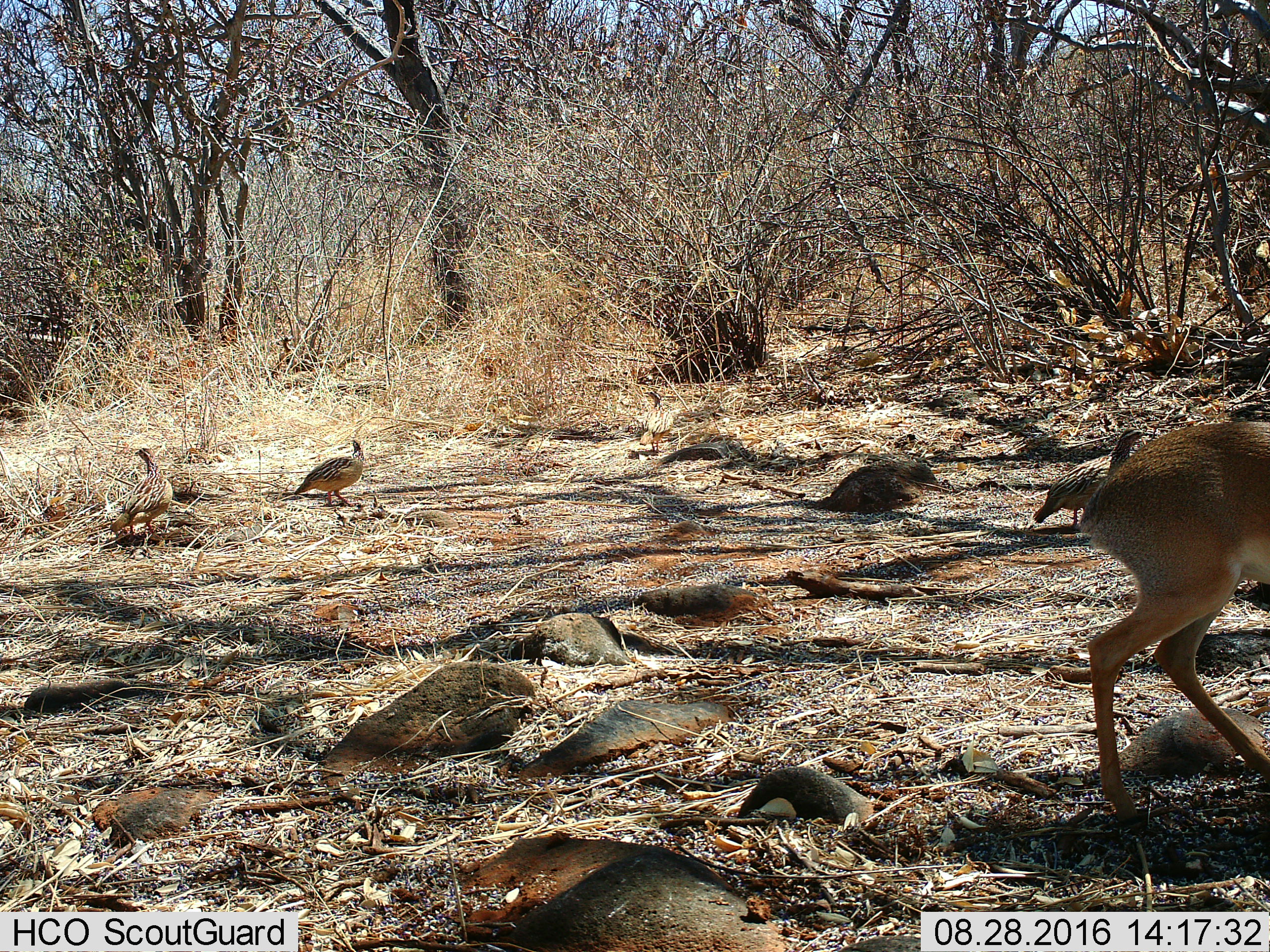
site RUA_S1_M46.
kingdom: Animalia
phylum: Chordata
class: Aves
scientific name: Aves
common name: bird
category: birdother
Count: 3.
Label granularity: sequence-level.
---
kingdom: Animalia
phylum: Chordata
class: Mammalia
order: Artiodactyla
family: Bovidae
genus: Madoqua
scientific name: Madoqua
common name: dik-dik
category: dikdik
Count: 1.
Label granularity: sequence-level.